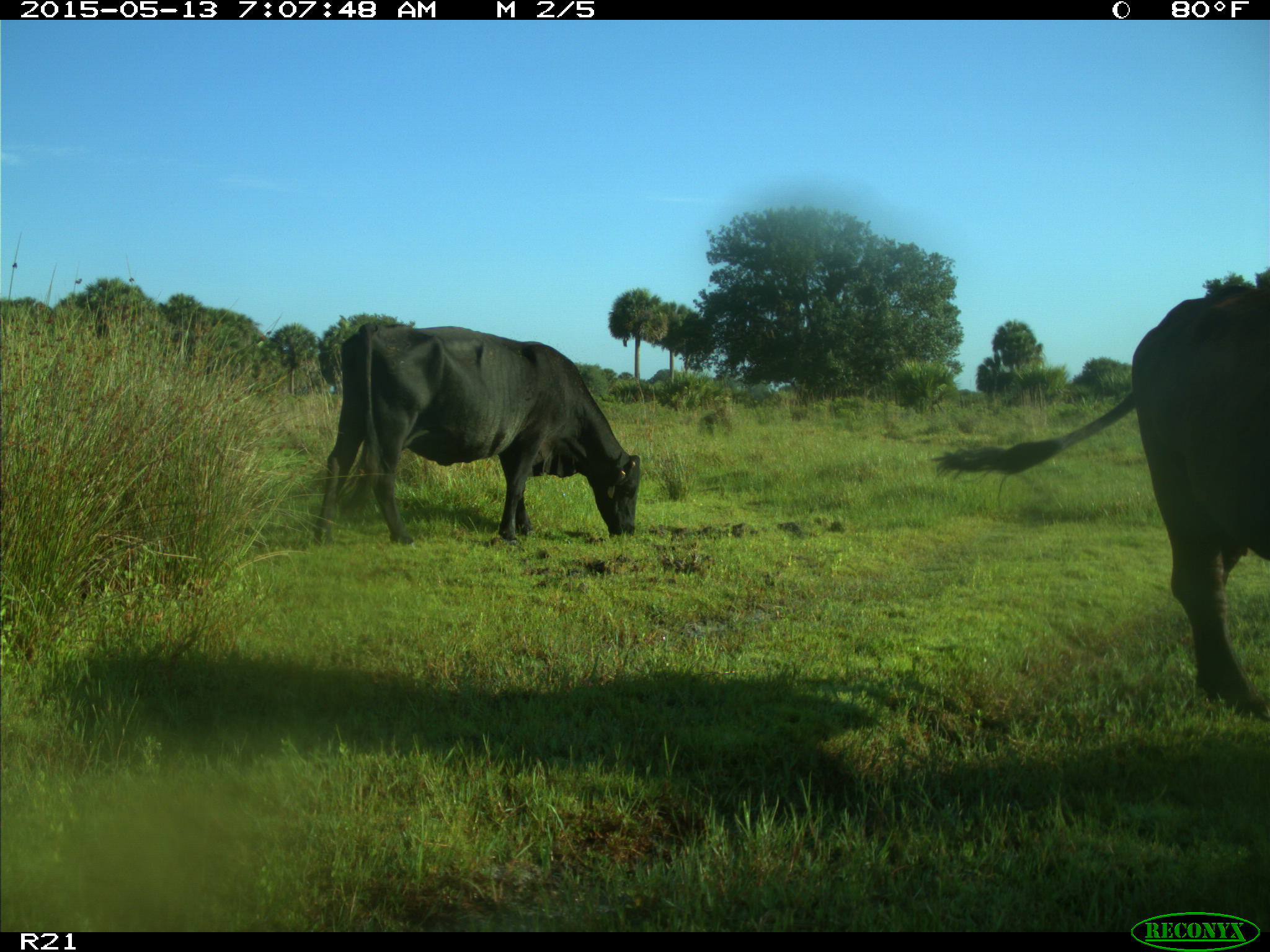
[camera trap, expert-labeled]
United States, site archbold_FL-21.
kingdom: Animalia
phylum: Chordata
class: Mammalia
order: Artiodactyla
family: Bovidae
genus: Bos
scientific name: Bos taurus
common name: domestic cow